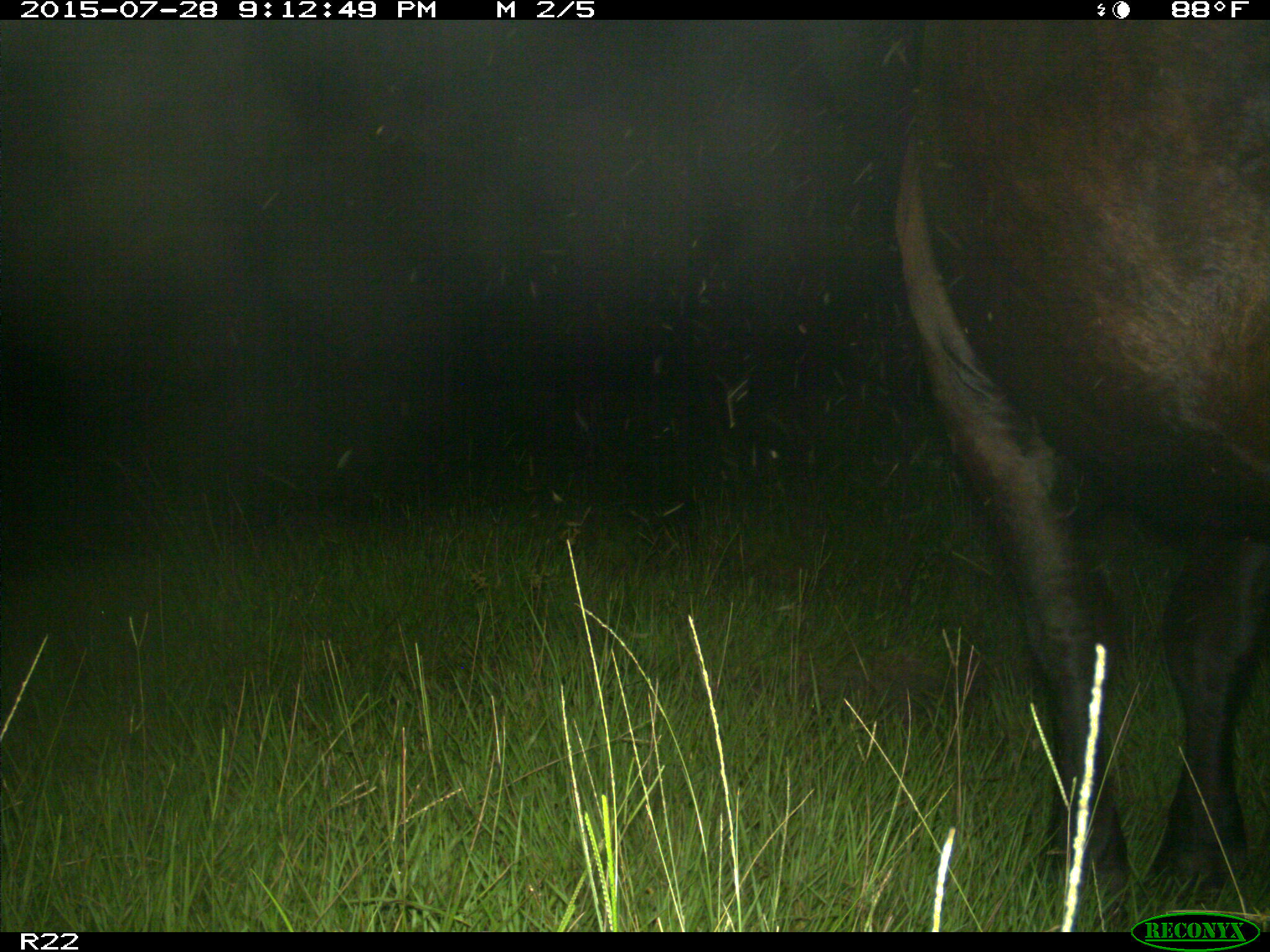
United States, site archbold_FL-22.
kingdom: Animalia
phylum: Chordata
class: Mammalia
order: Artiodactyla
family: Bovidae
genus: Bos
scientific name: Bos taurus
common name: domestic cow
Bos taurus (domestic cow).